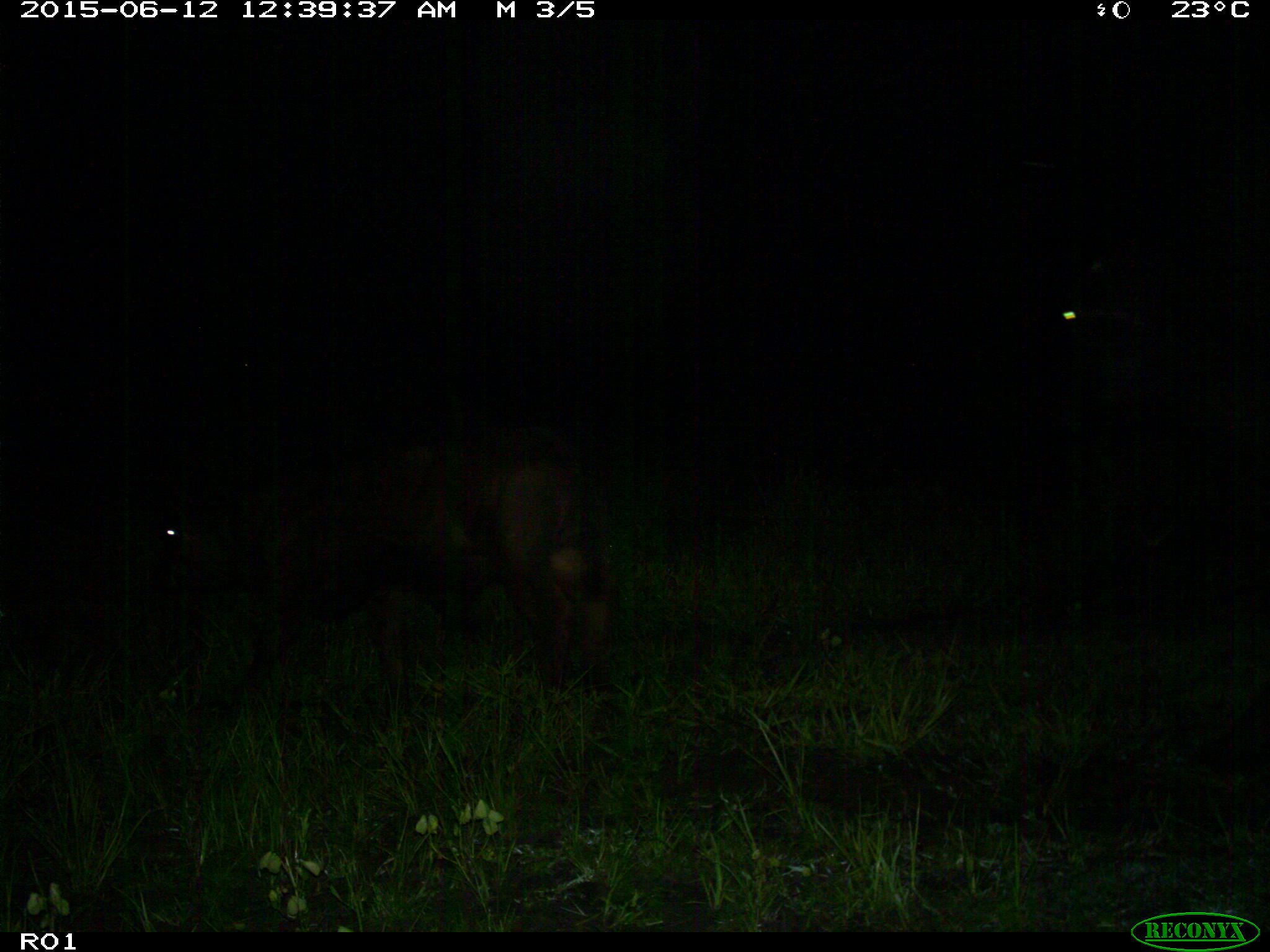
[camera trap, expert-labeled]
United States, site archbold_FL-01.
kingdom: Animalia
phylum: Chordata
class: Mammalia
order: Artiodactyla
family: Bovidae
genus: Bos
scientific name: Bos taurus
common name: domestic cow